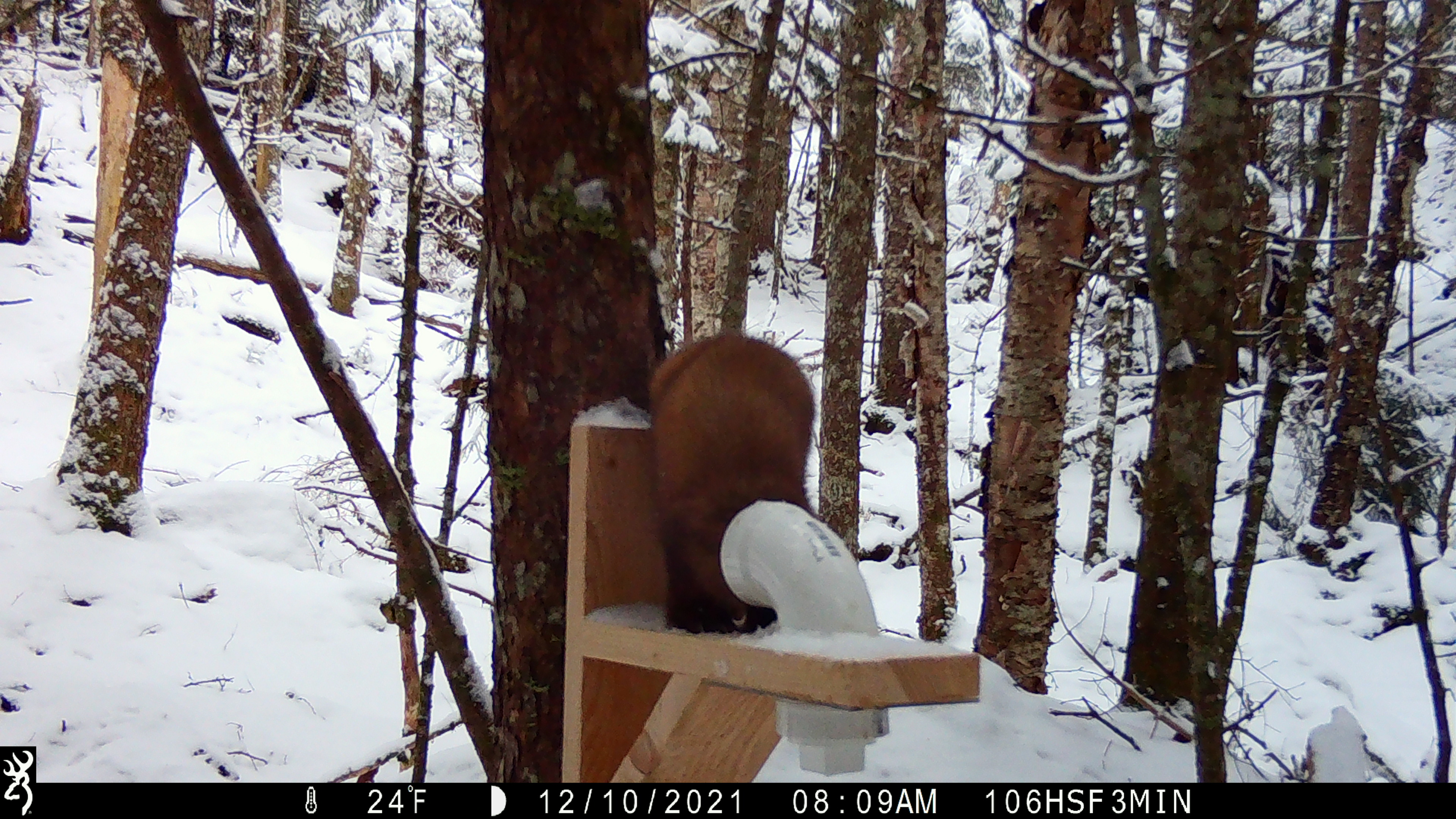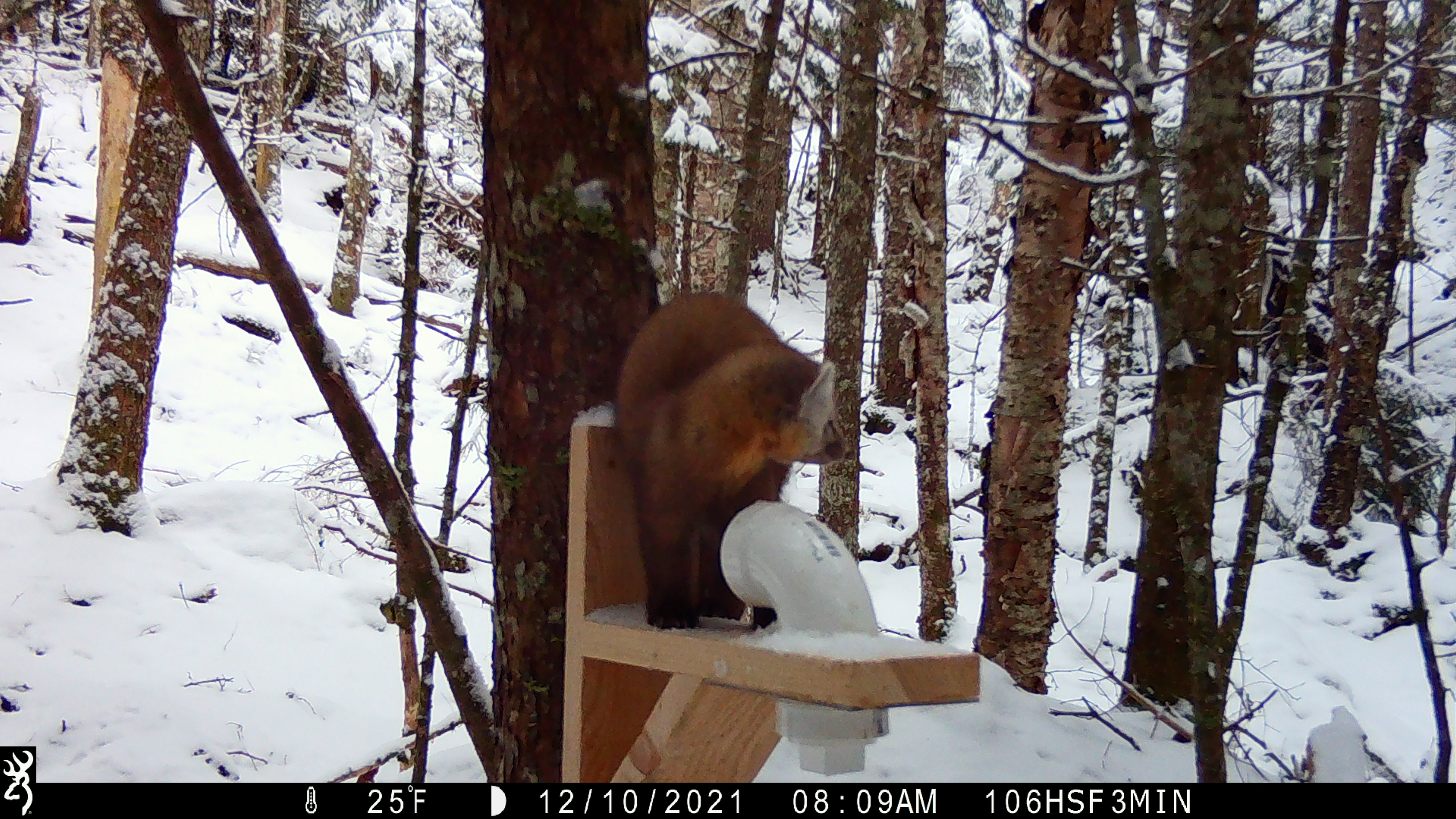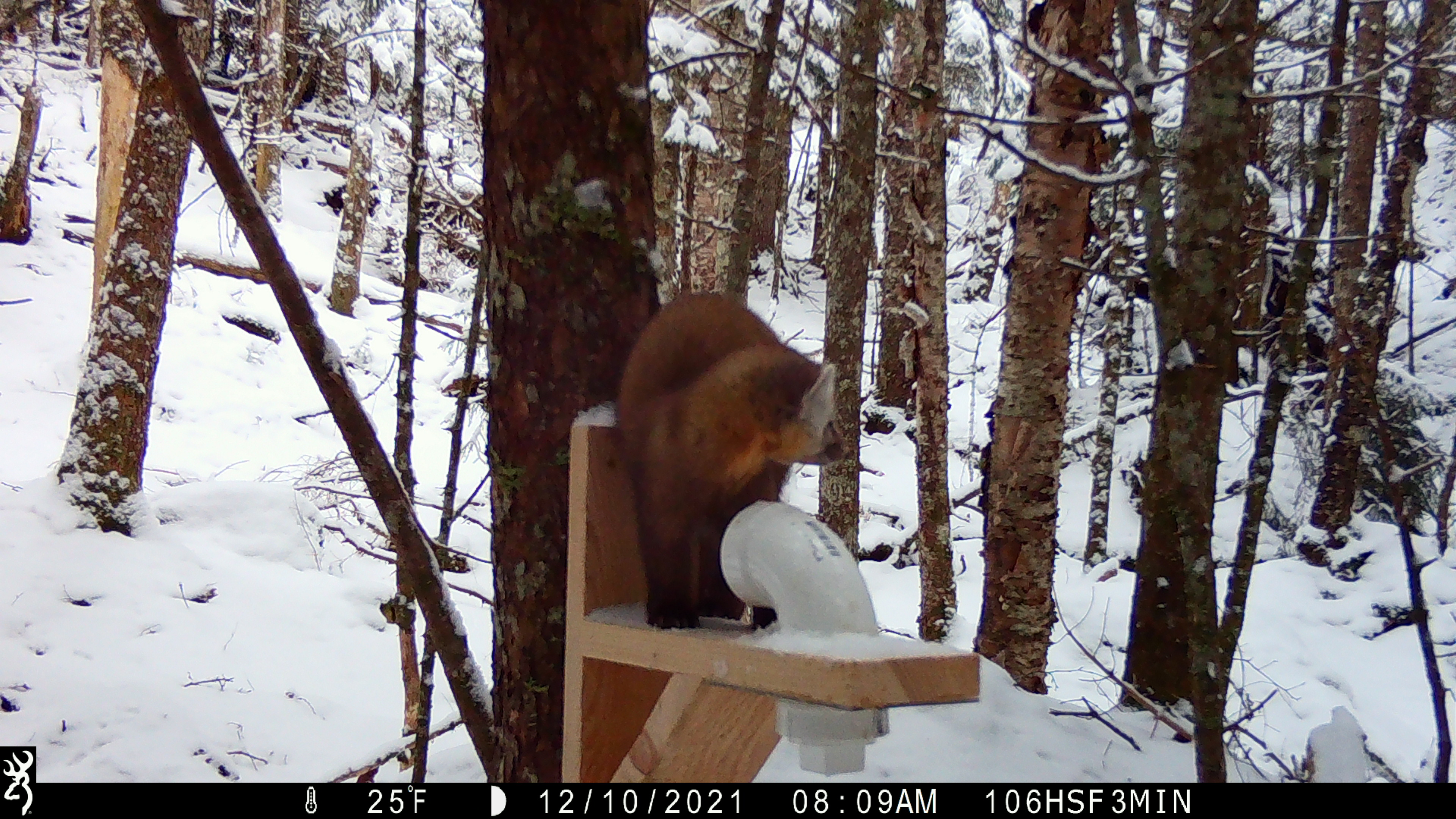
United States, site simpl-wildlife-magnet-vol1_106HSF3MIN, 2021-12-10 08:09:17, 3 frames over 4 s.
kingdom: Animalia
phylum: Chordata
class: Mammalia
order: Carnivora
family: Mustelidae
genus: Martes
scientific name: Martes americana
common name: american marten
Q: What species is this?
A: American marten (Martes americana).